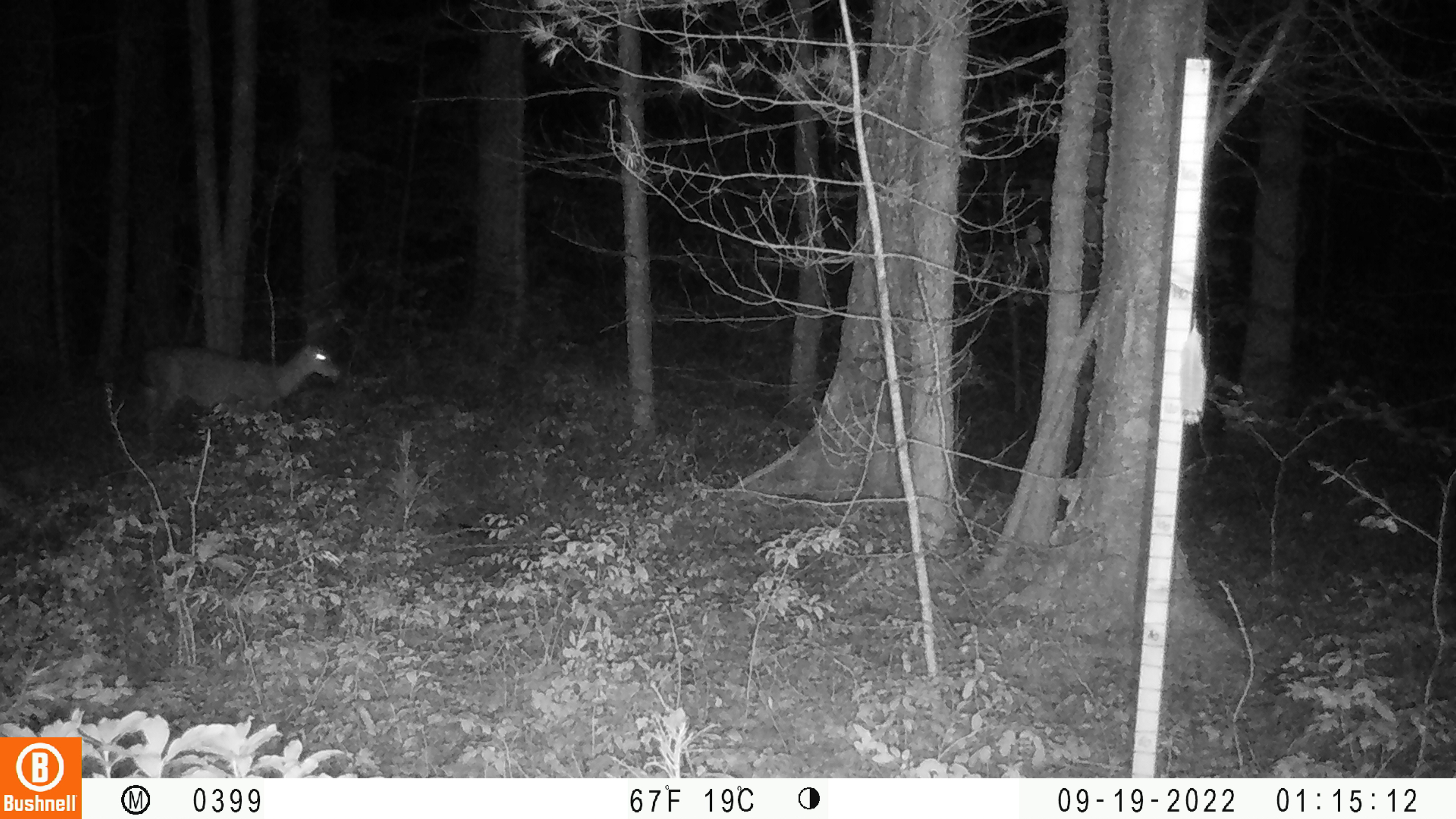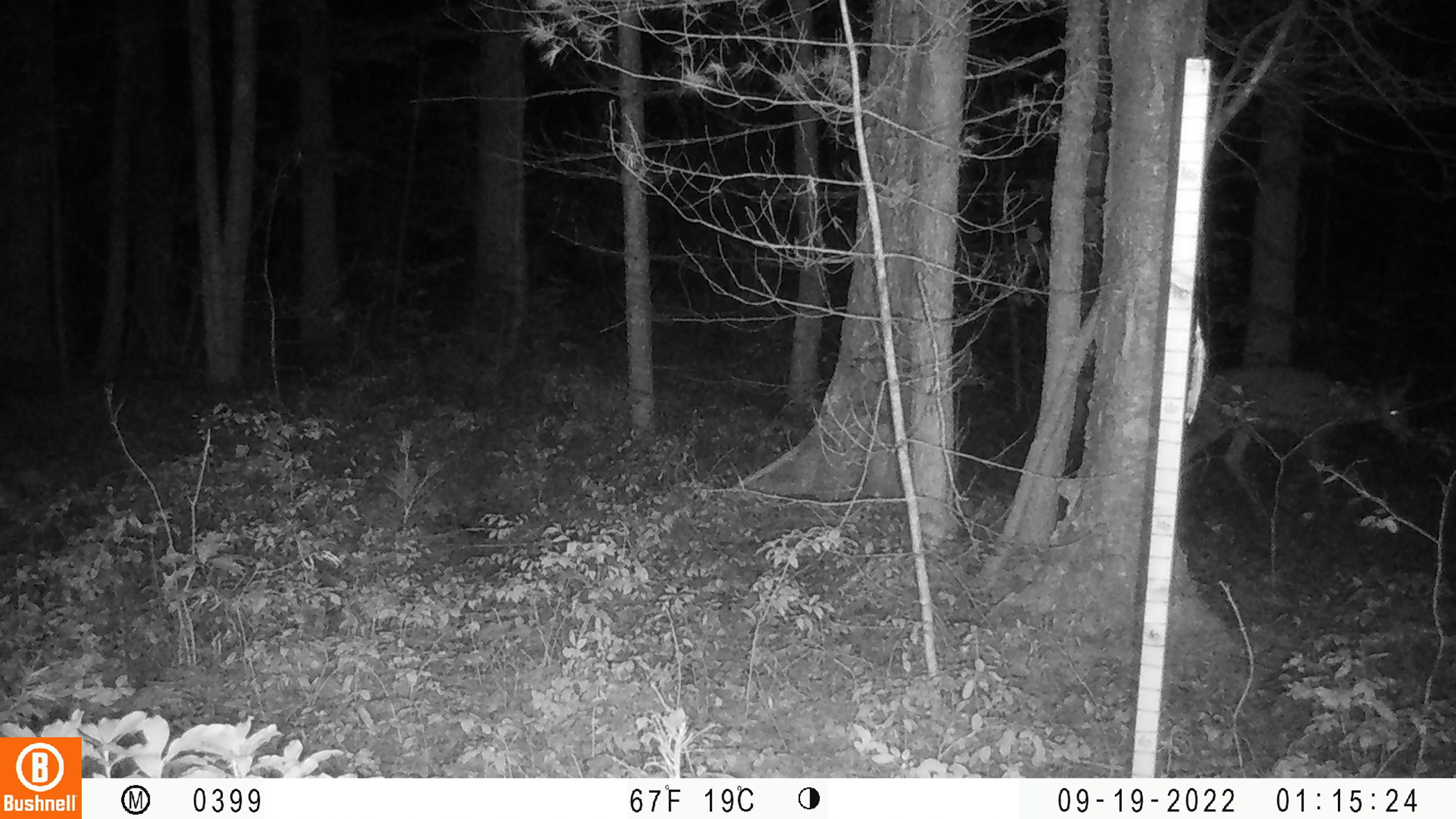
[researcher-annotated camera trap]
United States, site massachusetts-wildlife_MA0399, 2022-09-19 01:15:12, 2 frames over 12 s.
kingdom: Animalia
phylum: Chordata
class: Mammalia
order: Artiodactyla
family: Cervidae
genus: Odocoileus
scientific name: Odocoileus virginianus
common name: white-tailed deer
White-tailed deer (Odocoileus virginianus).